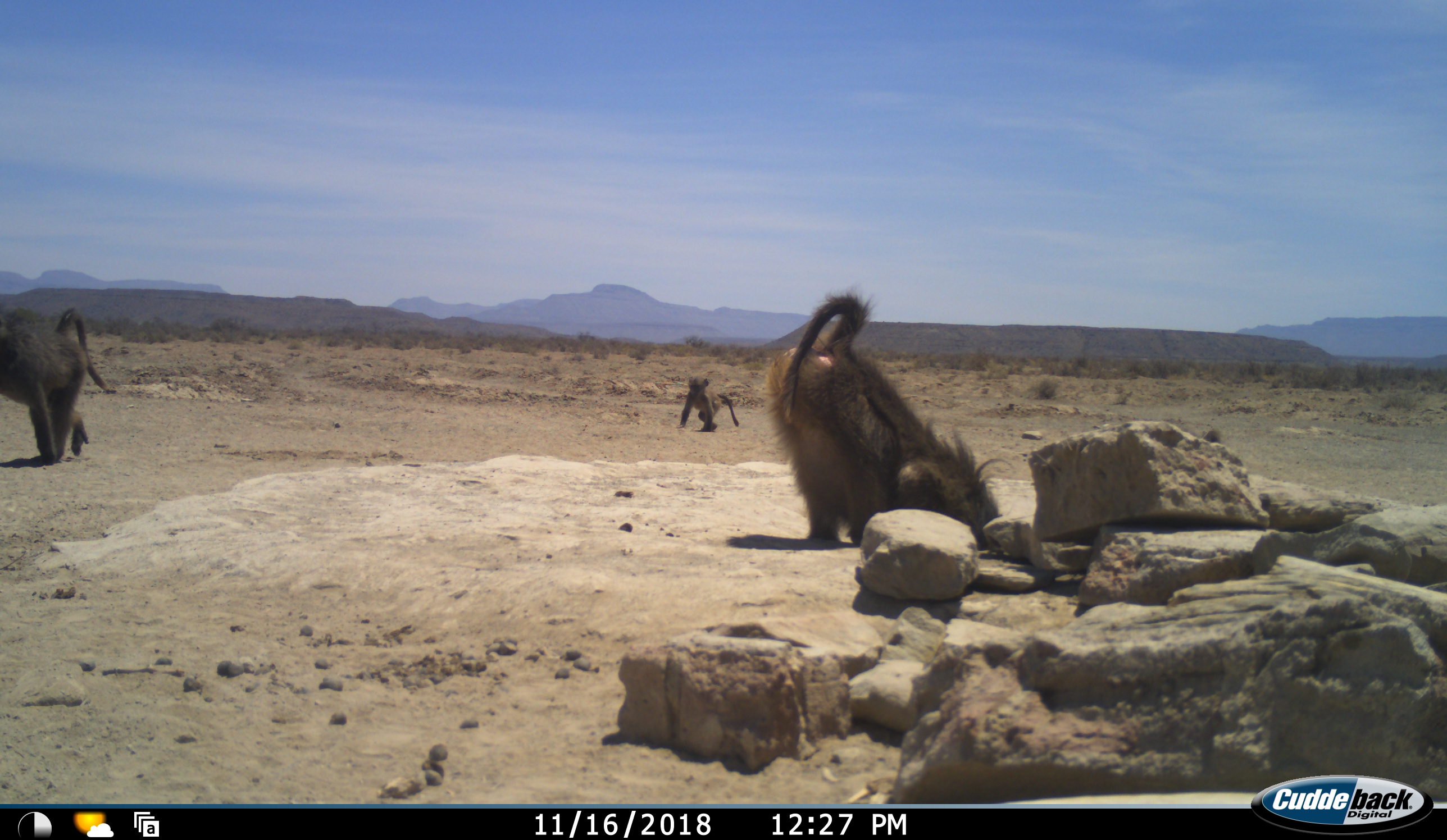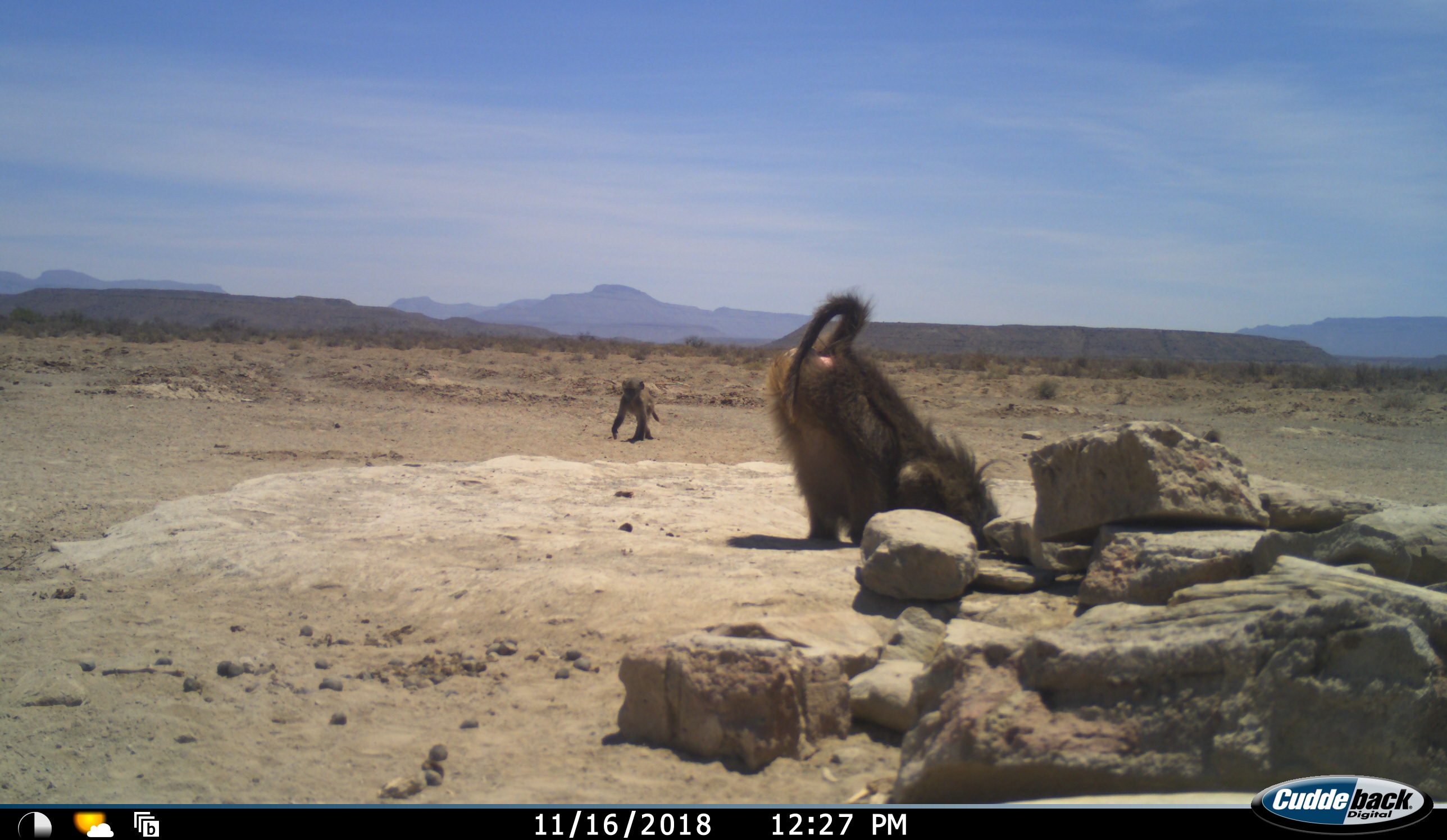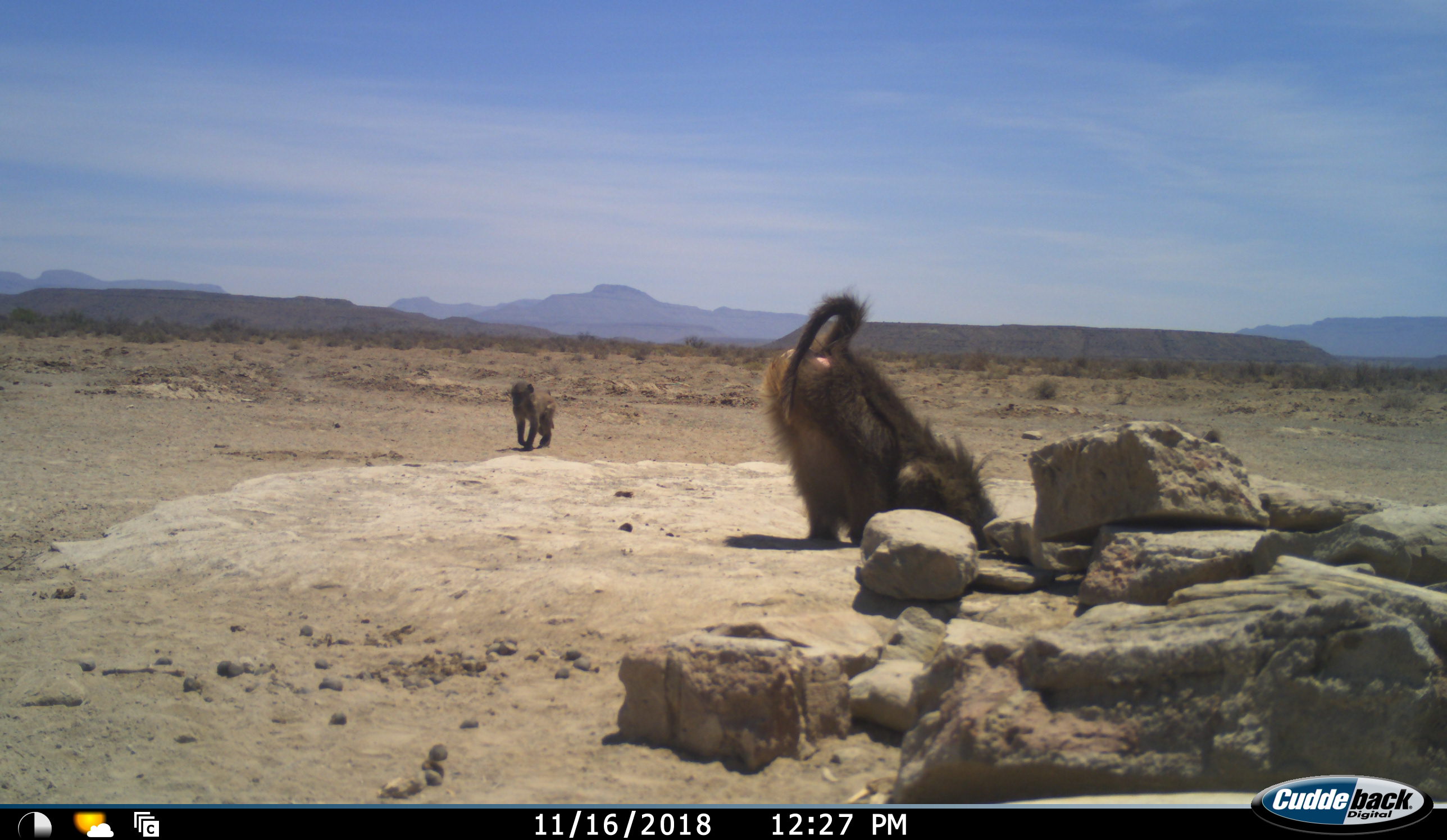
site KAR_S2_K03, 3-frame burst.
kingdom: Animalia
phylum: Chordata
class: Mammalia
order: Primates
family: Cercopithecidae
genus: Papio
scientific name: Papio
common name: baboon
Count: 3.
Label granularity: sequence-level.